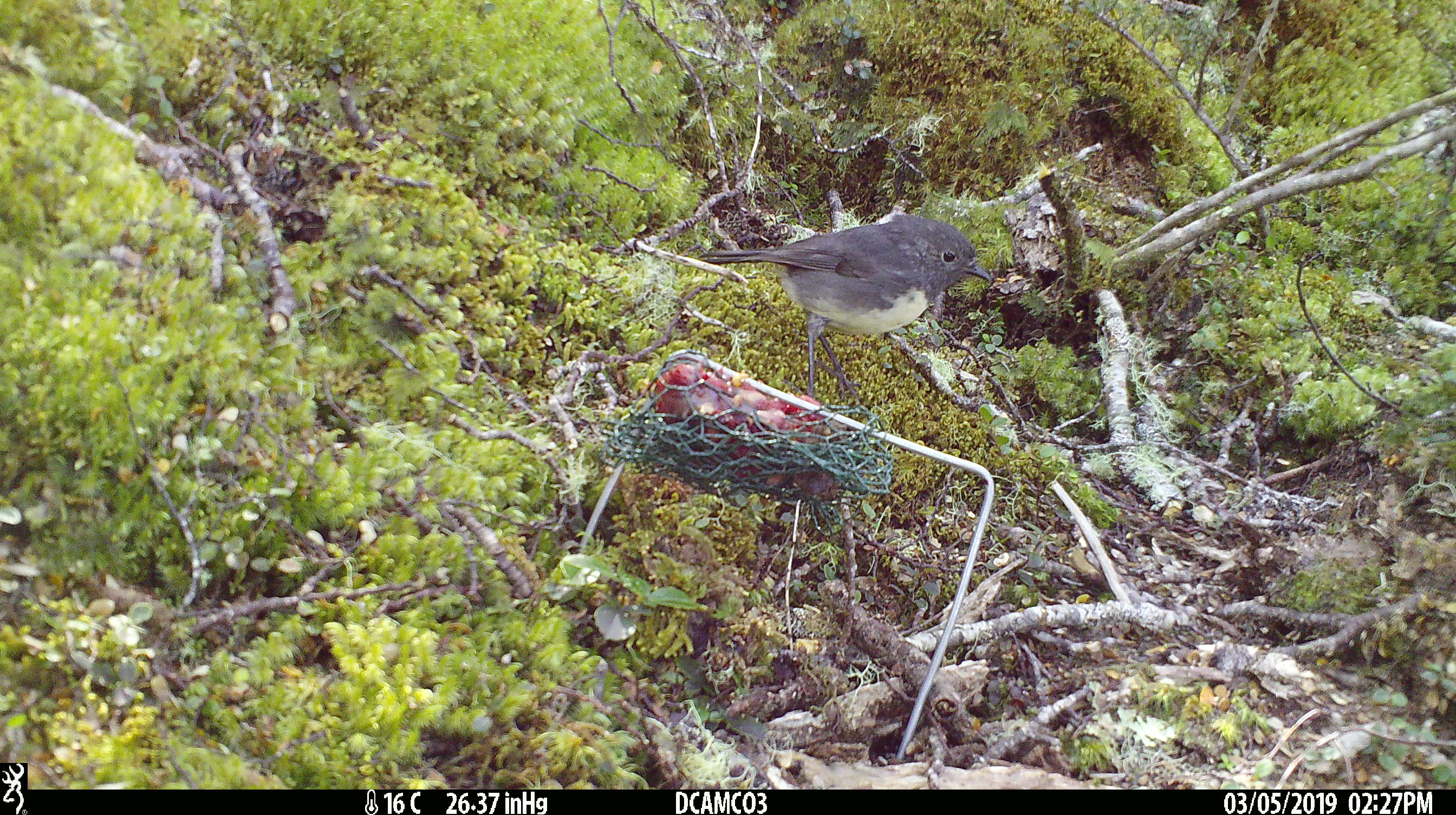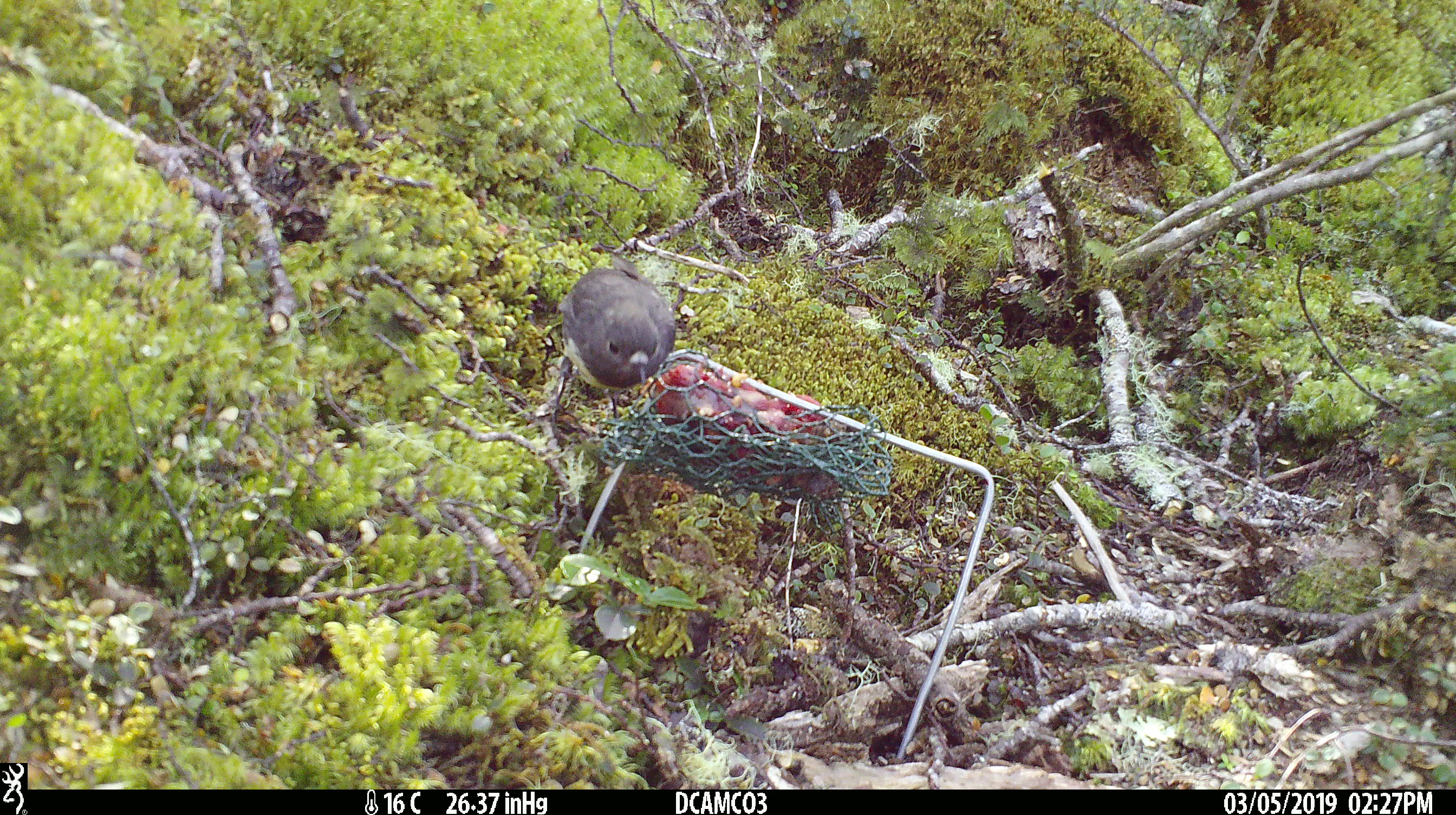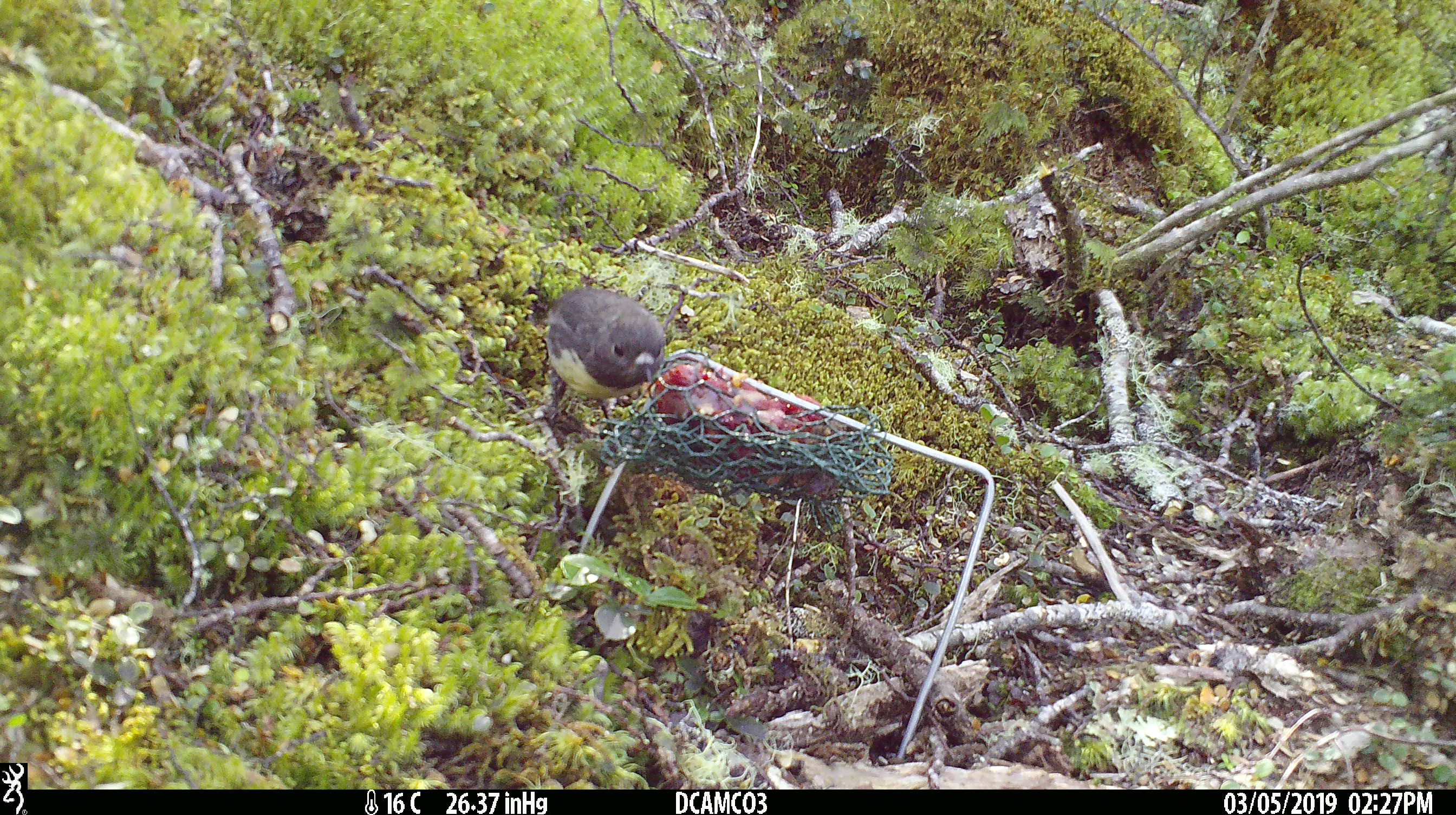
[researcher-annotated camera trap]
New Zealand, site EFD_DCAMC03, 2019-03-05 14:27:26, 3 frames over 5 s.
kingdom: Animalia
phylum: Chordata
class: Aves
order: Passeriformes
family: Petroicidae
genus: Petroica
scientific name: Petroica australis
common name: new zealand robin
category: robin